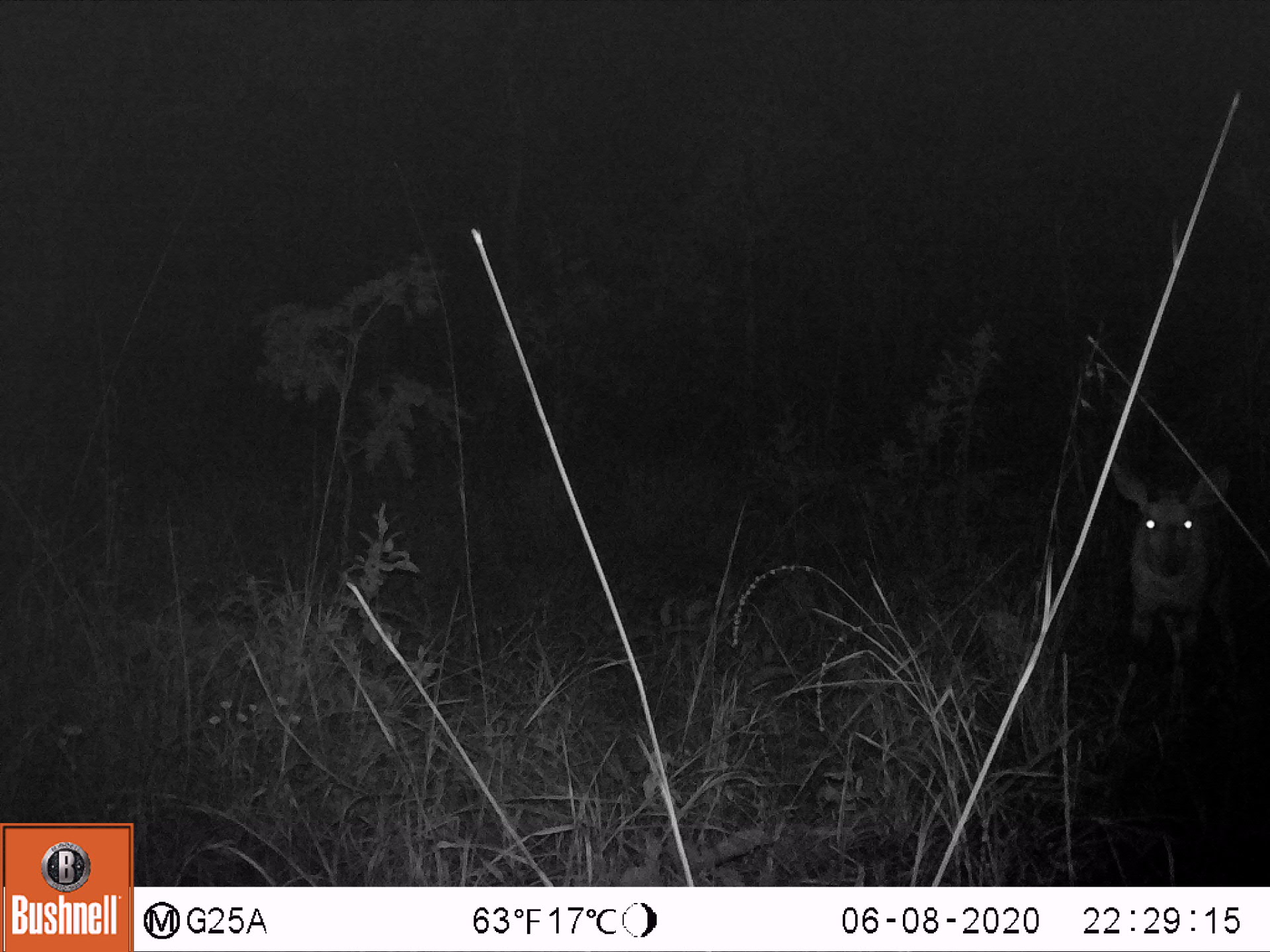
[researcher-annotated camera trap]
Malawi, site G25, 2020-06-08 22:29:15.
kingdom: Animalia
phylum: Chordata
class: Mammalia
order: Artiodactyla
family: Bovidae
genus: Tragelaphus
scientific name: Tragelaphus sylvaticus sylvaticus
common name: cape bushbuck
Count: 1.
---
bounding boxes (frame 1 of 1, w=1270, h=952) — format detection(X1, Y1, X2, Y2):
cape bushbuck: detection(1100, 451, 1239, 760)